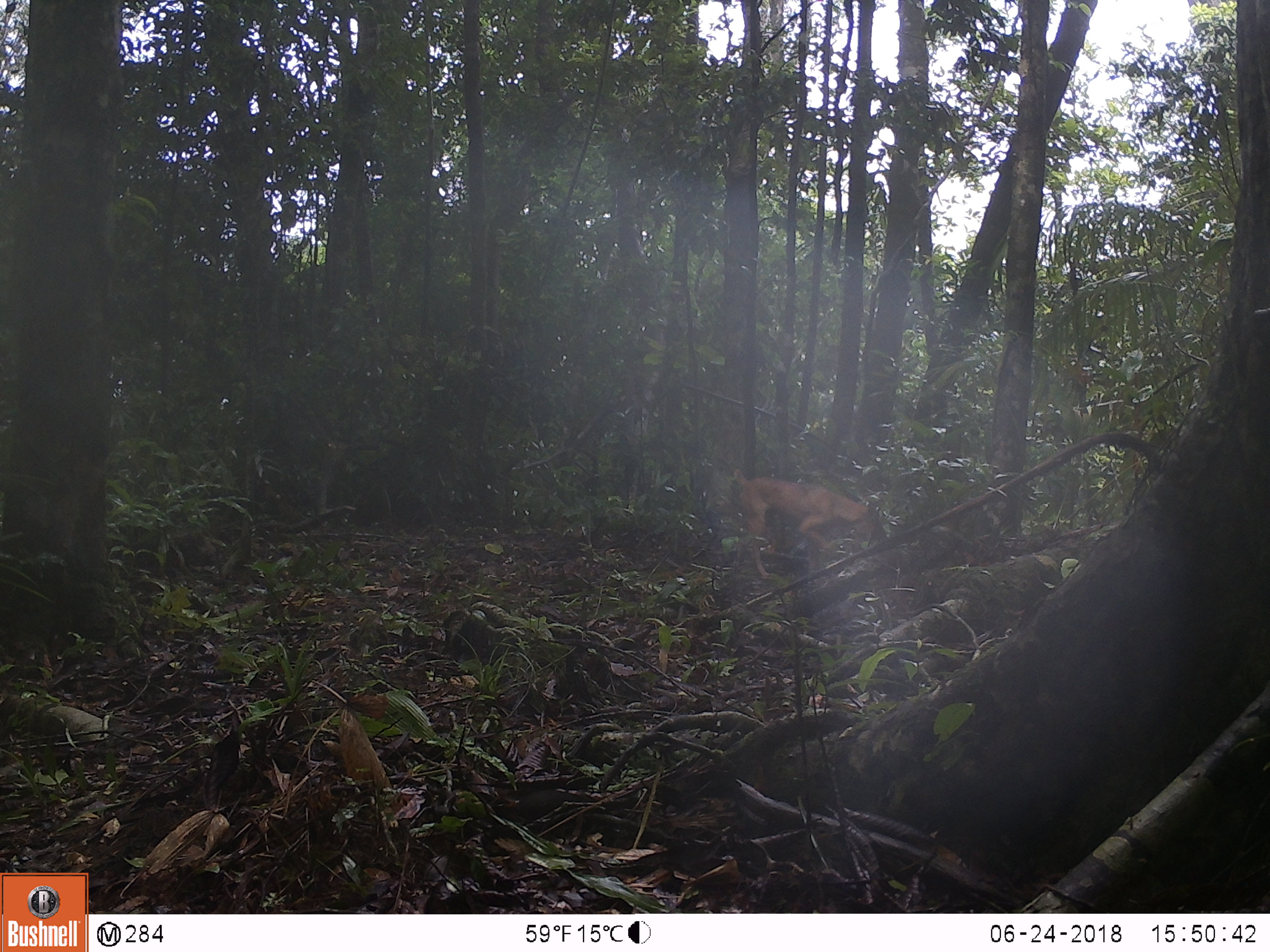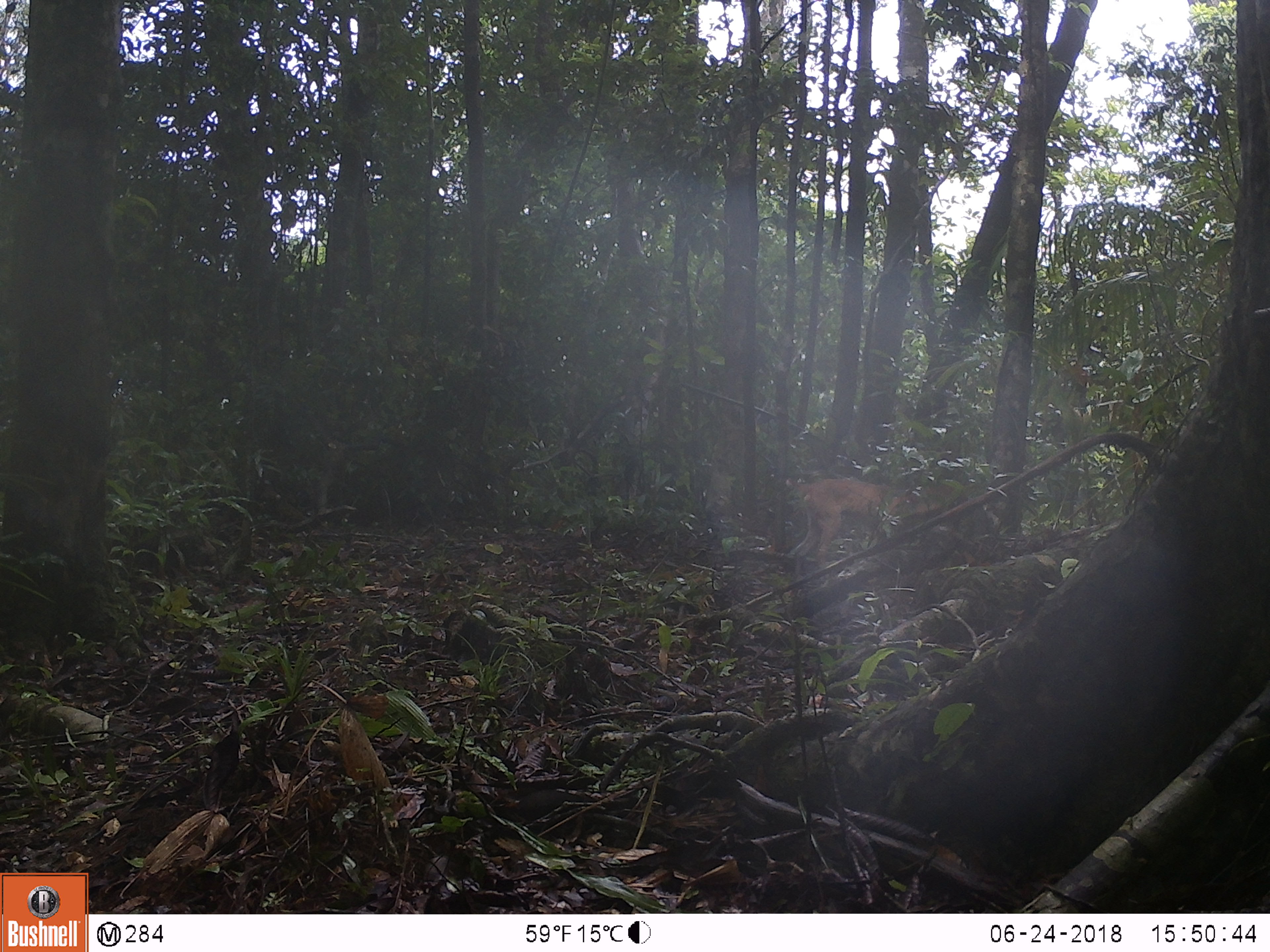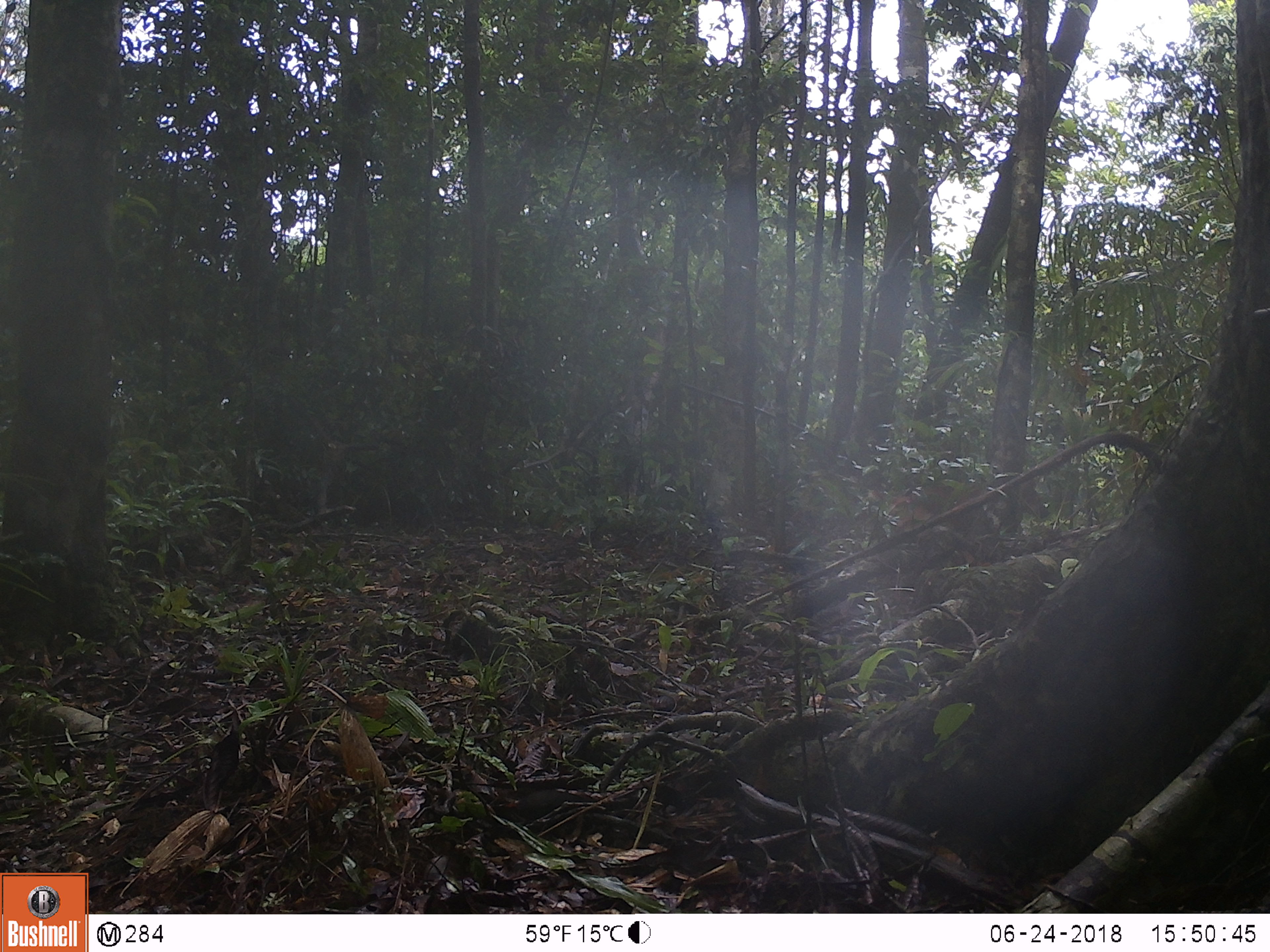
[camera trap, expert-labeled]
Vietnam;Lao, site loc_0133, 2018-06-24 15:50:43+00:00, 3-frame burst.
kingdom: Animalia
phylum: Chordata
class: Mammalia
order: Carnivora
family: Canidae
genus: Canis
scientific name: Canis familiaris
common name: domestic dog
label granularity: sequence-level